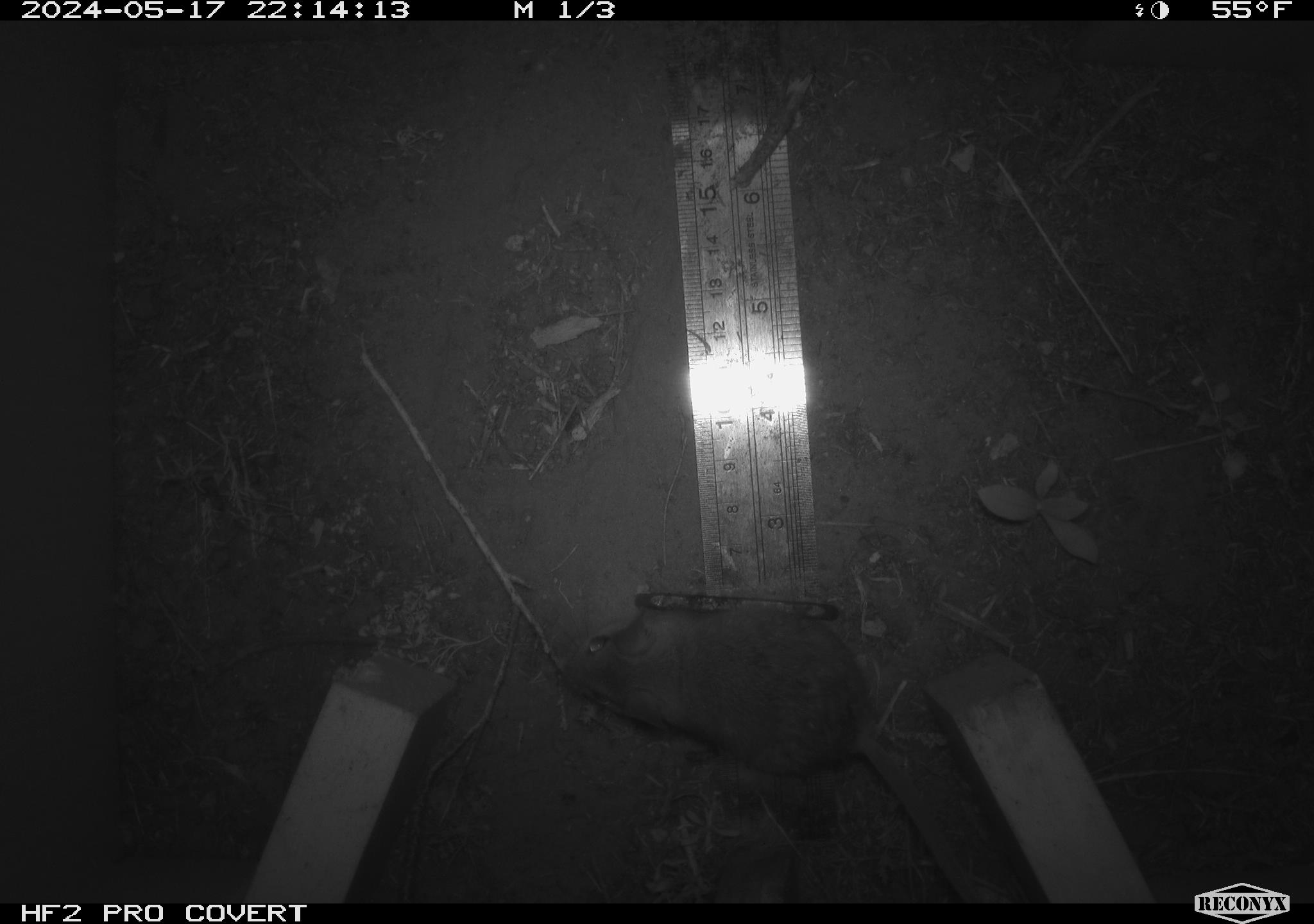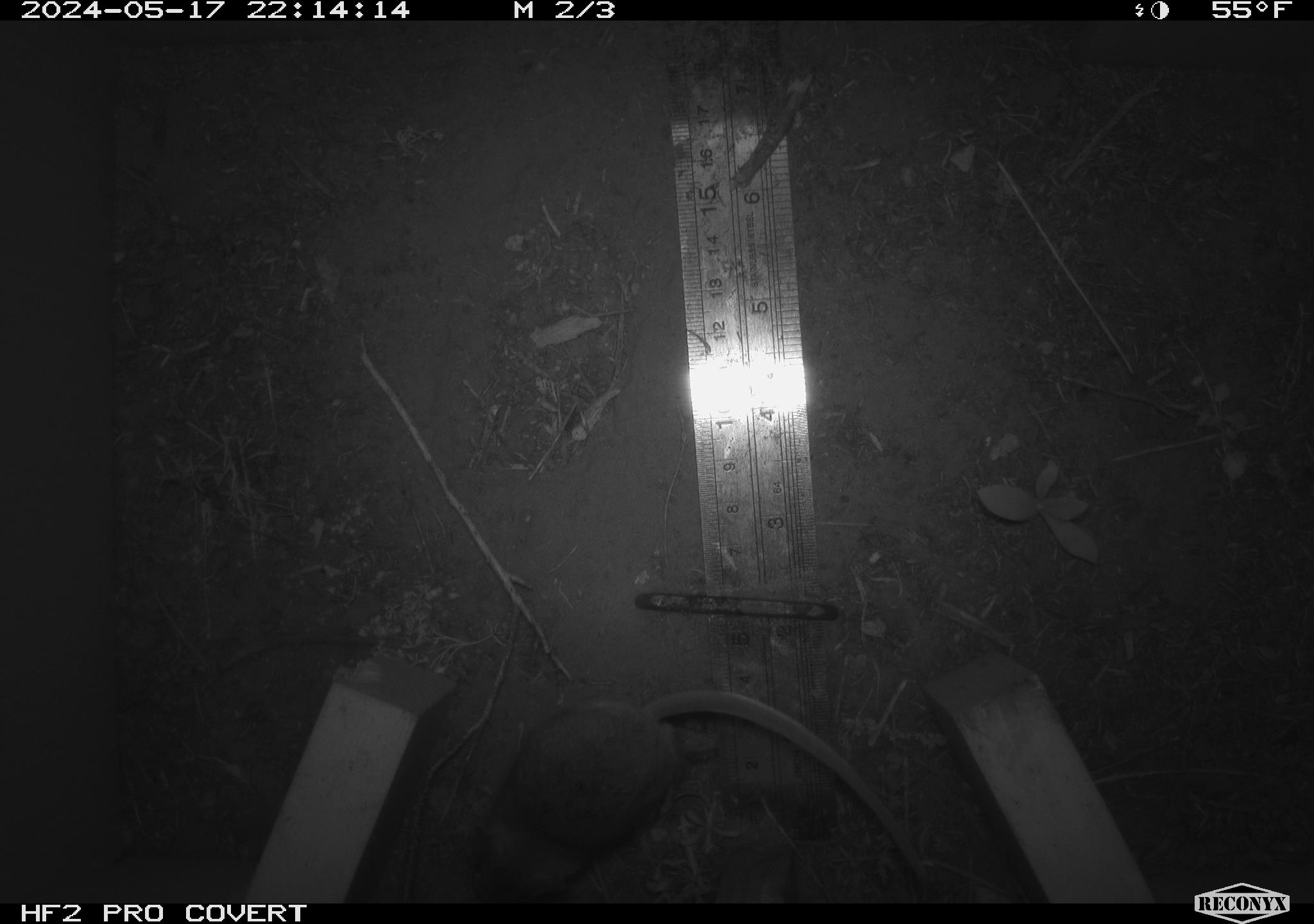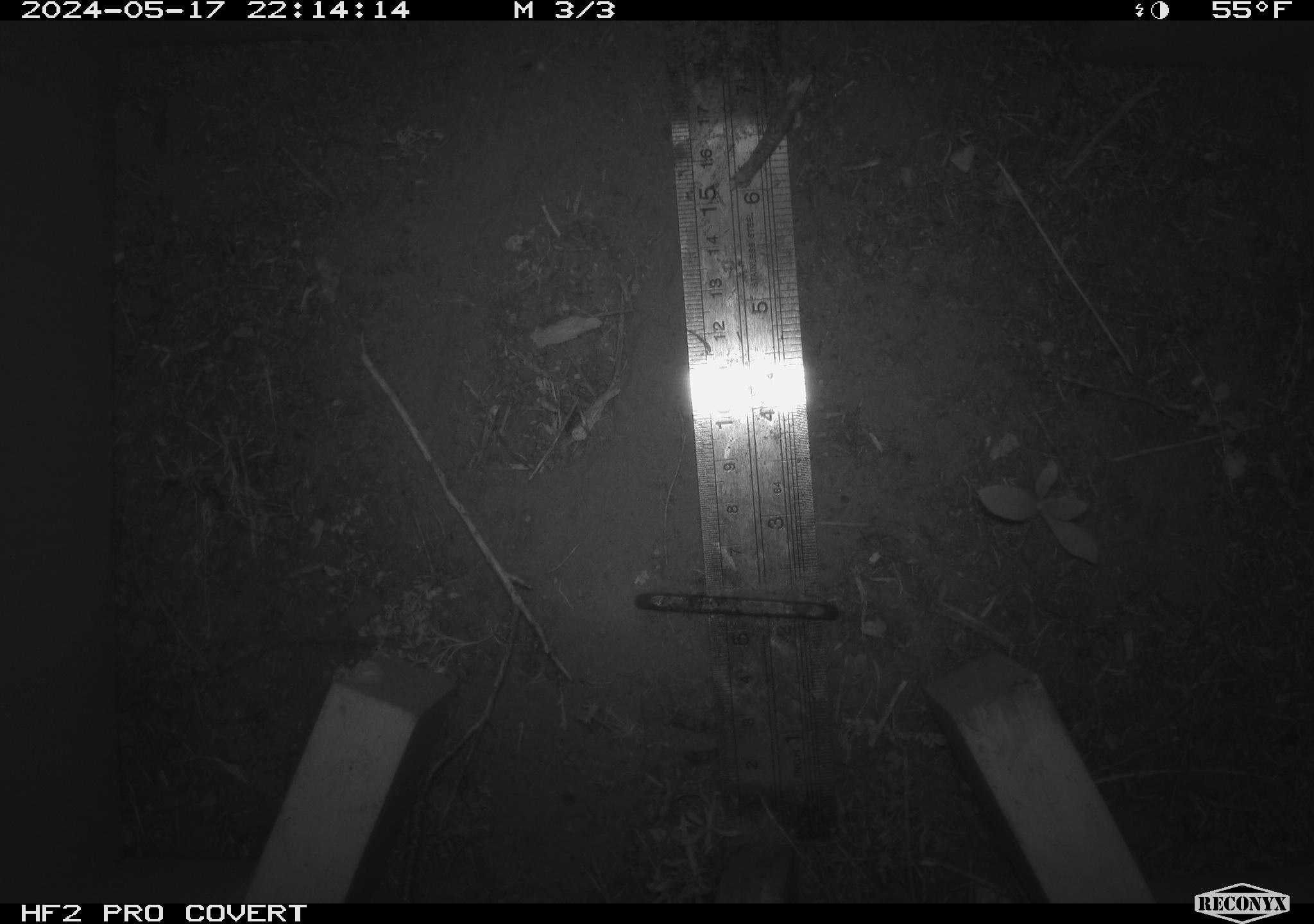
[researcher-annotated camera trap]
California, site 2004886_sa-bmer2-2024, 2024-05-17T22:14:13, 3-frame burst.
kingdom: Animalia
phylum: Chordata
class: Mammalia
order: Rodentia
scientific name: Rodentia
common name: mouse species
Mouse species (Rodentia).